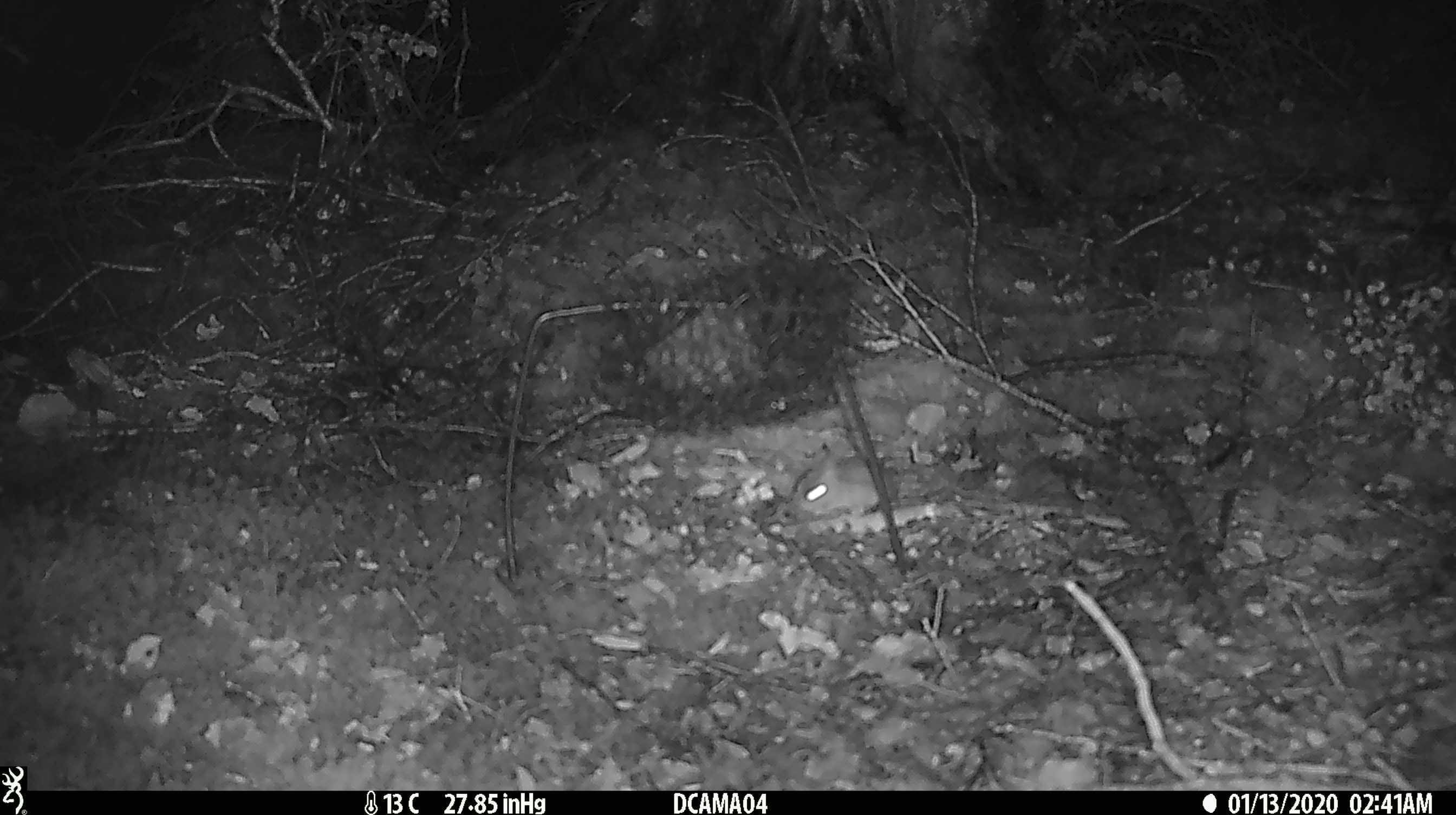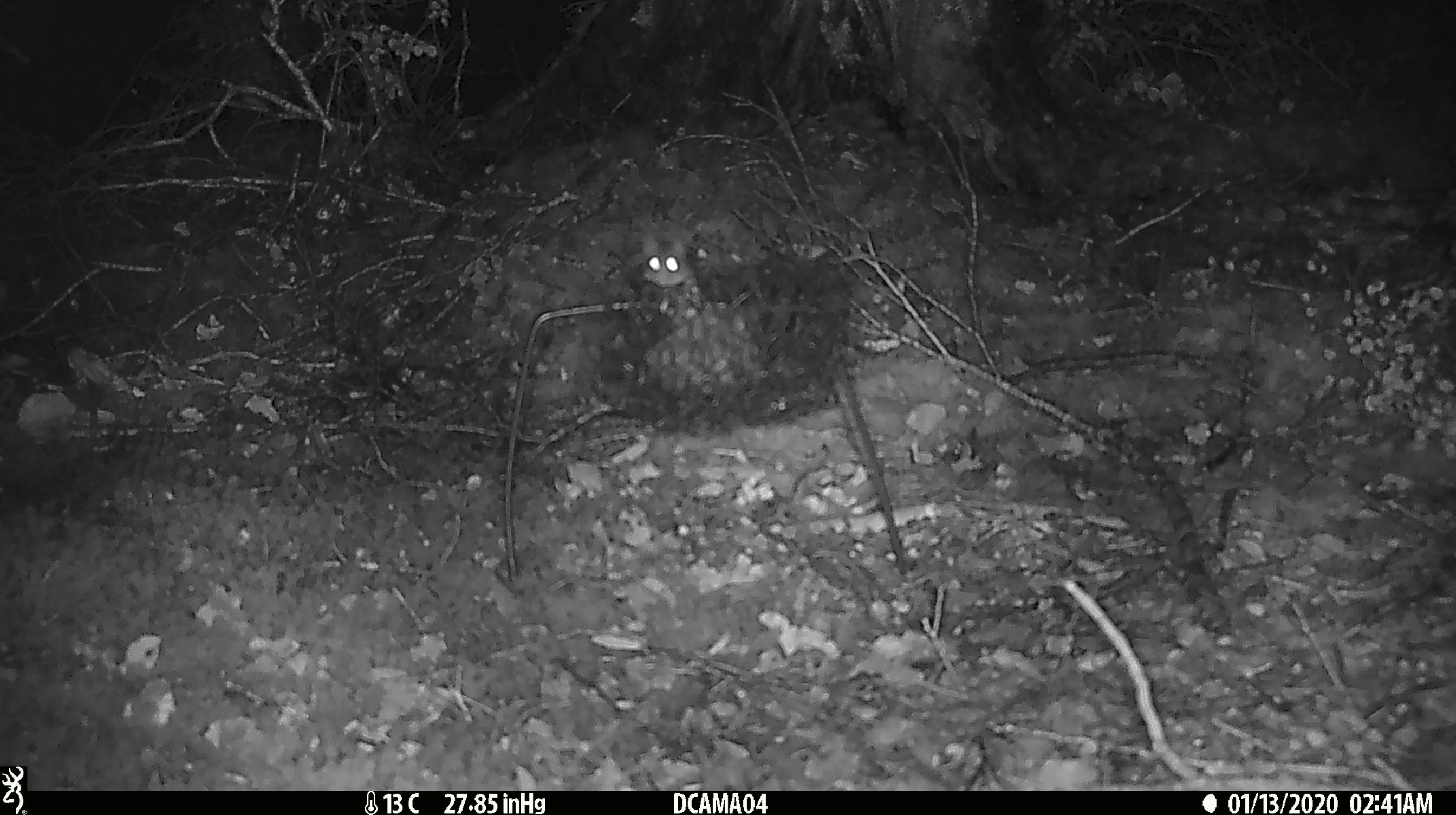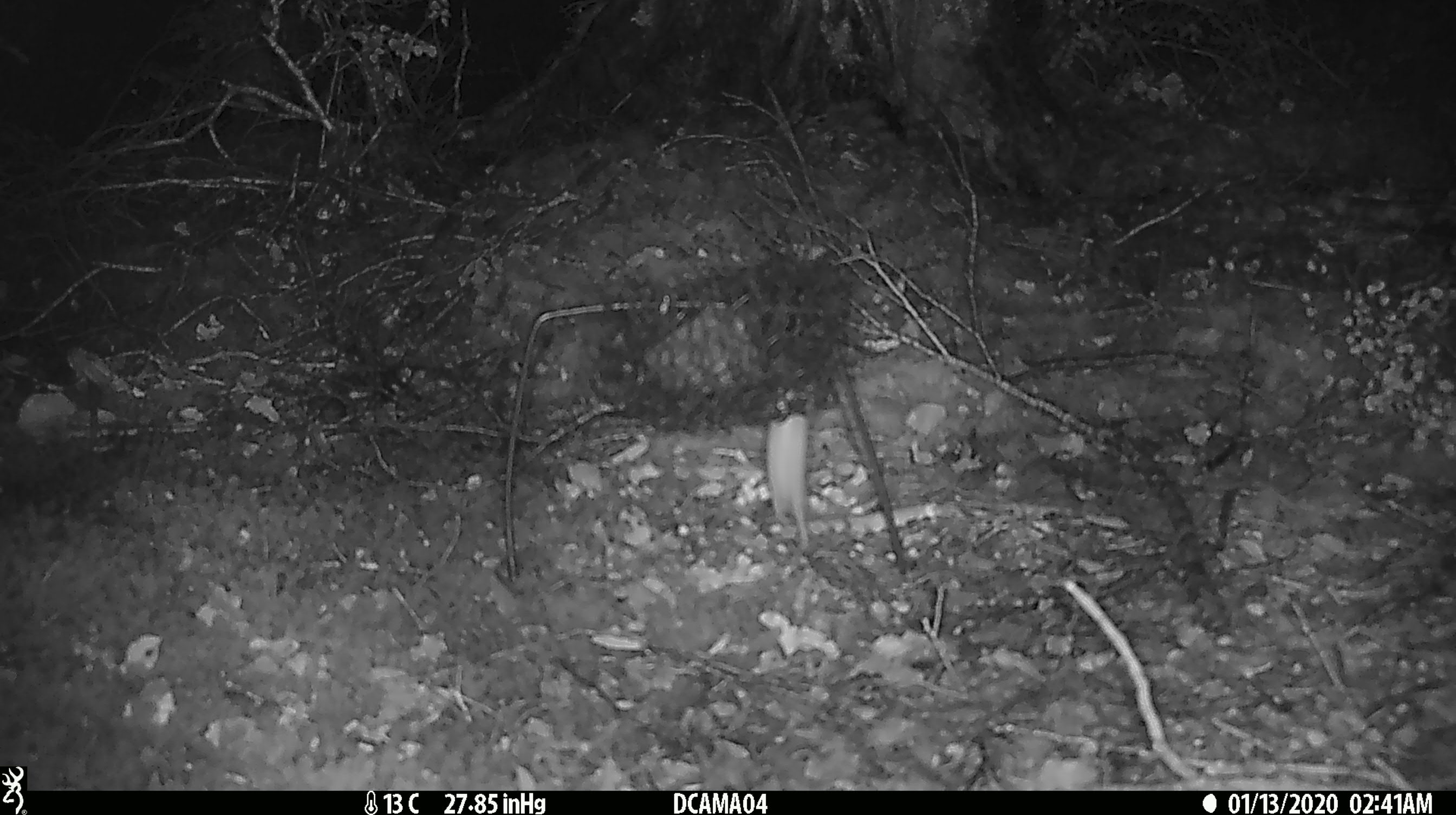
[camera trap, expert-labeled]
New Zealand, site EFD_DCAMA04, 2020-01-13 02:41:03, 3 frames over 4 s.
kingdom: Animalia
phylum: Chordata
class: Mammalia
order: Rodentia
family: Muridae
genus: Mus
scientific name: Mus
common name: mouse